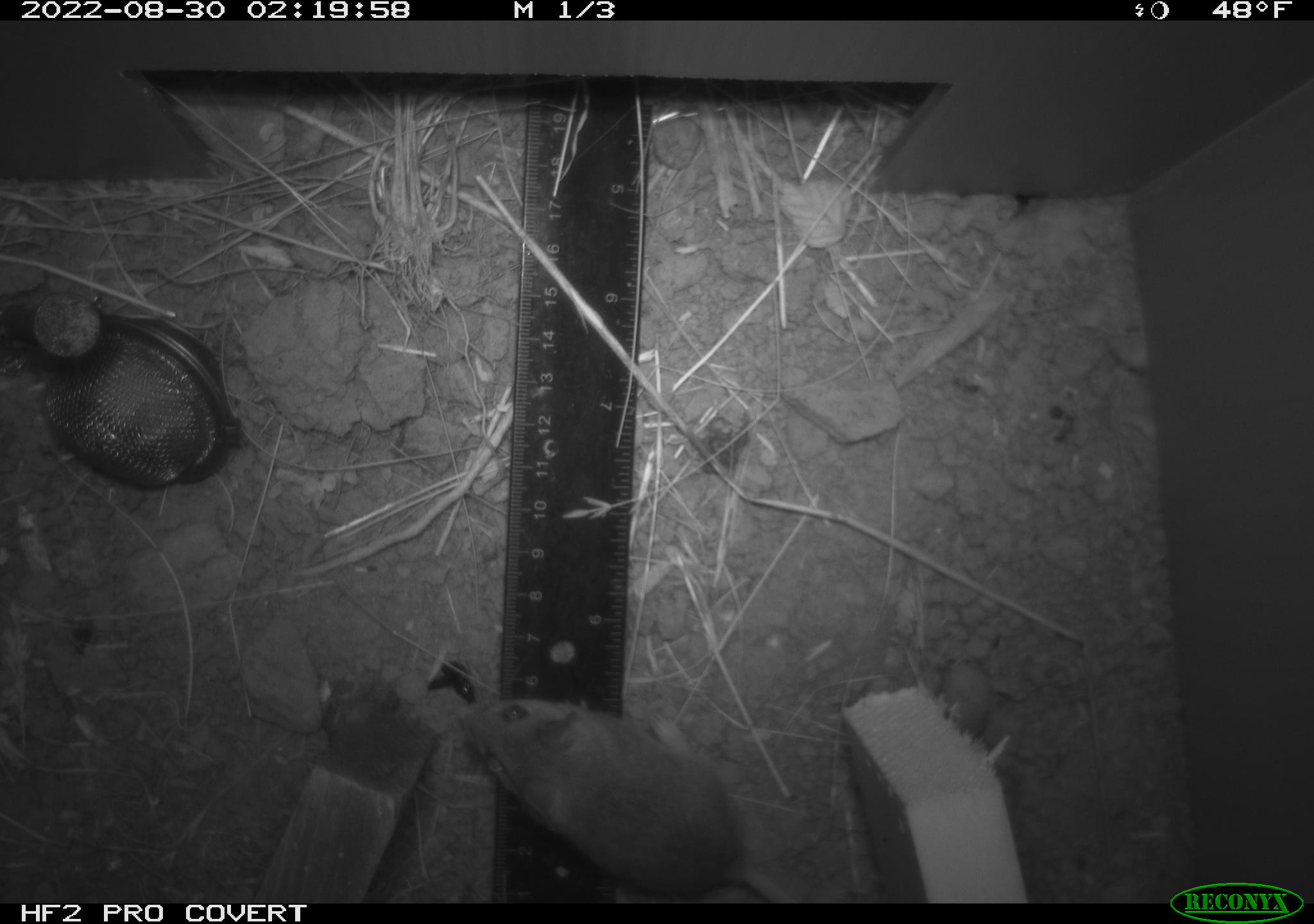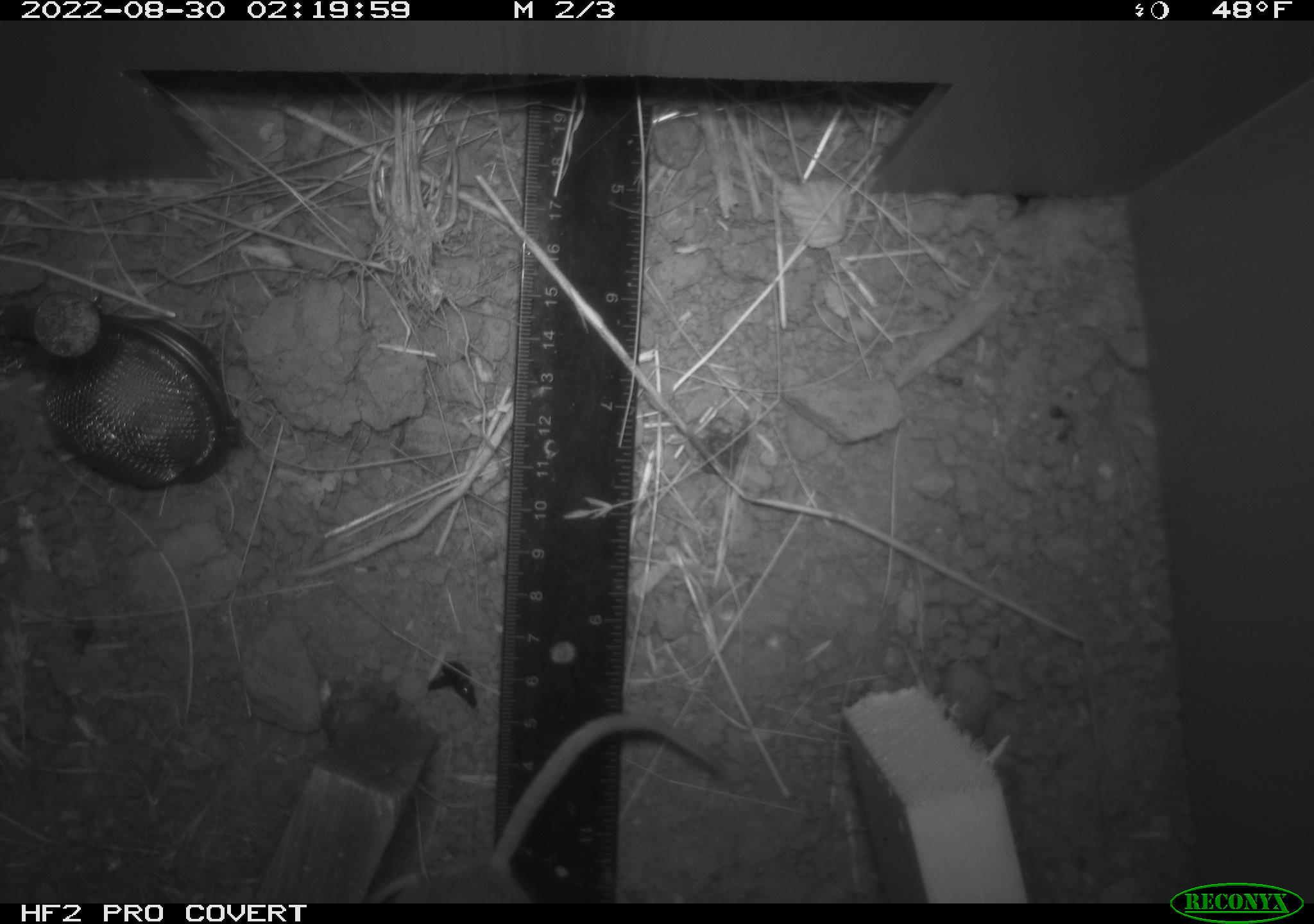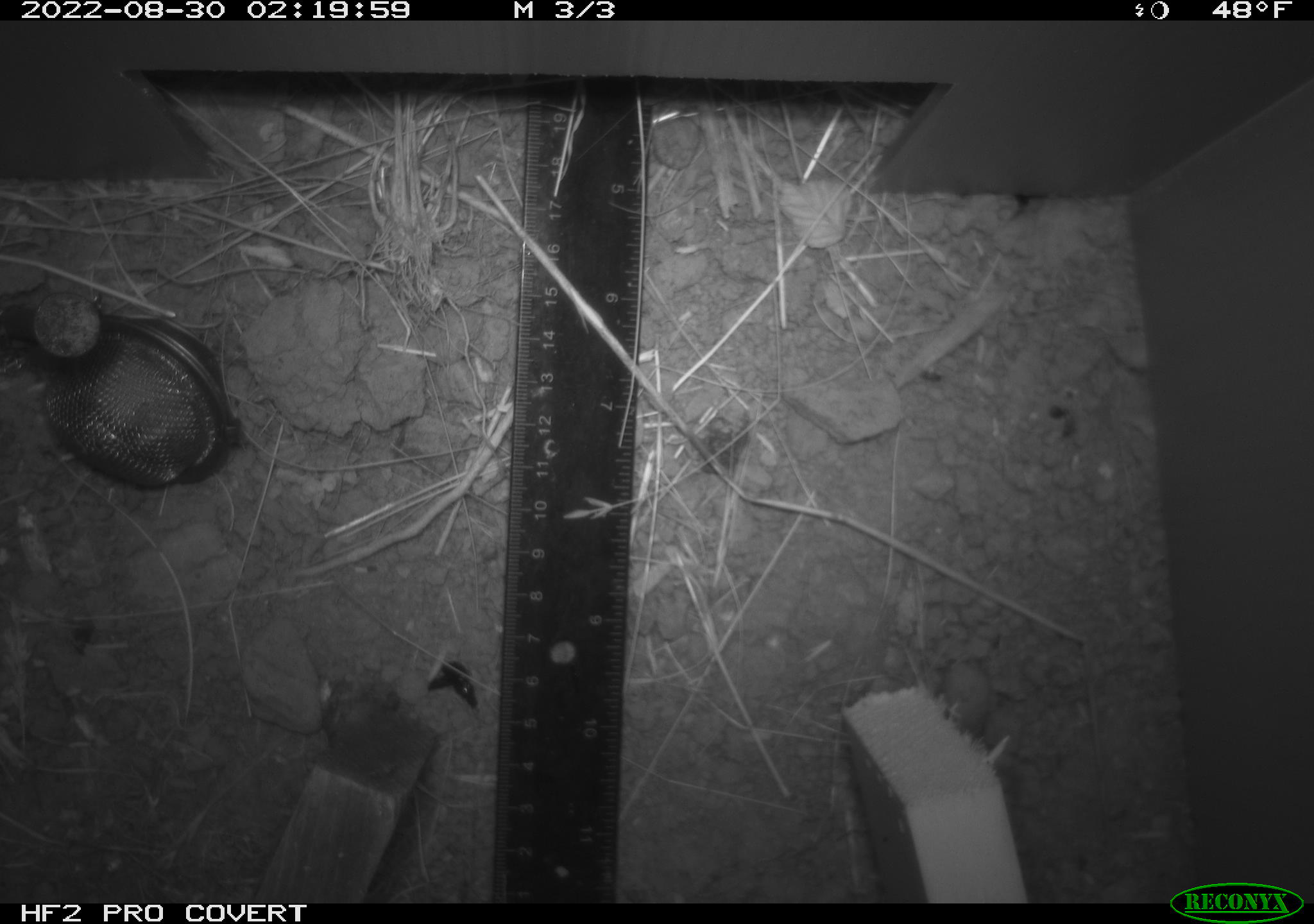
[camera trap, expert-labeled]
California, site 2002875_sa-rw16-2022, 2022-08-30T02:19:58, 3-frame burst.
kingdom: Animalia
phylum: Chordata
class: Mammalia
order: Rodentia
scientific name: Rodentia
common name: rodent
Rodent (Rodentia).